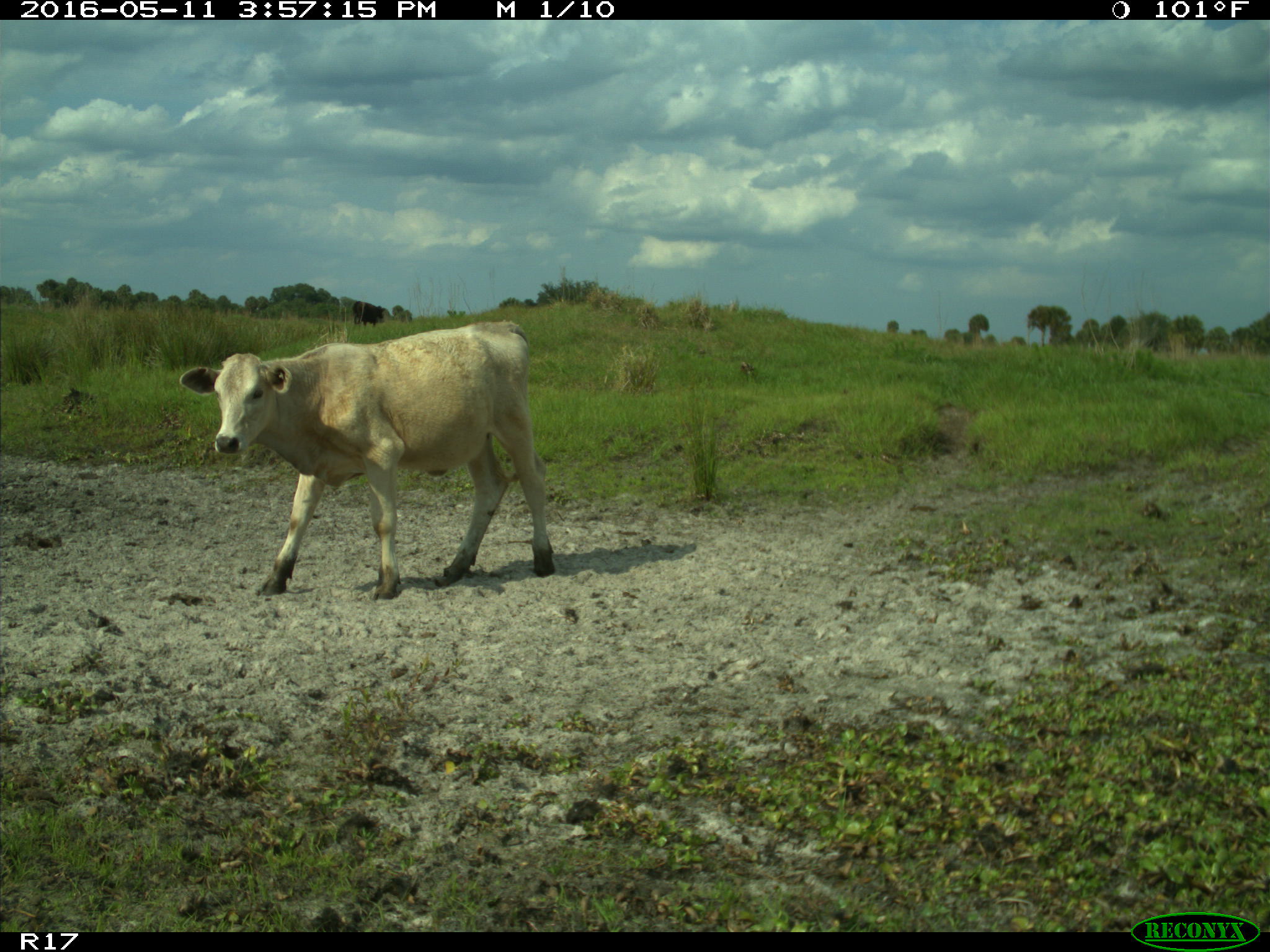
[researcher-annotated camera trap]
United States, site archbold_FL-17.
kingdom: Animalia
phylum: Chordata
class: Mammalia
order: Artiodactyla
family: Bovidae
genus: Bos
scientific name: Bos taurus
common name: domestic cow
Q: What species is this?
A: Bos taurus (domestic cow).